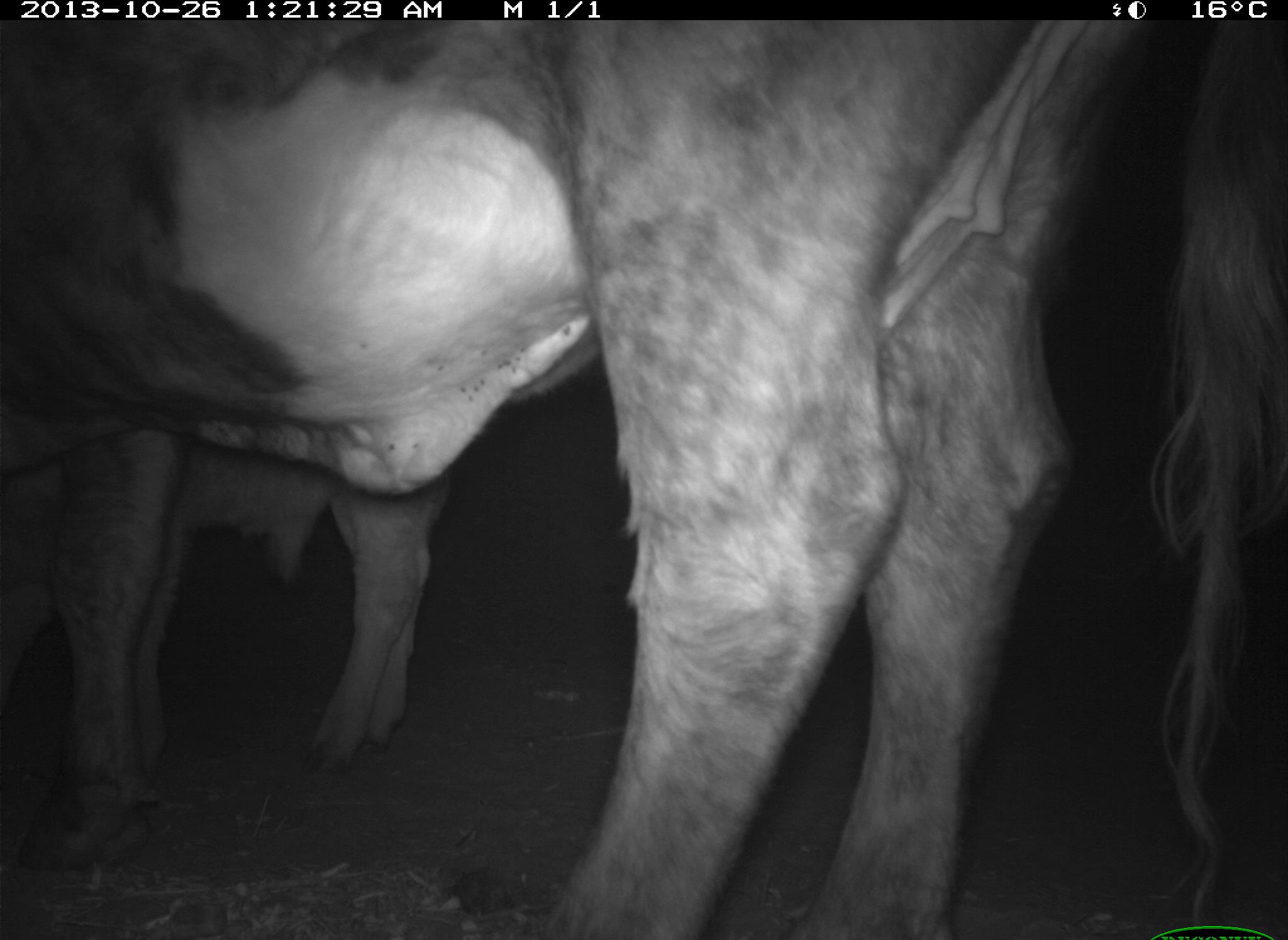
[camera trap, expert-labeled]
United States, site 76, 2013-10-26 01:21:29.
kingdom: Animalia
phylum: Chordata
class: Mammalia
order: Artiodactyla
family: Bovidae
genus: Bos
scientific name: Bos taurus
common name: cow